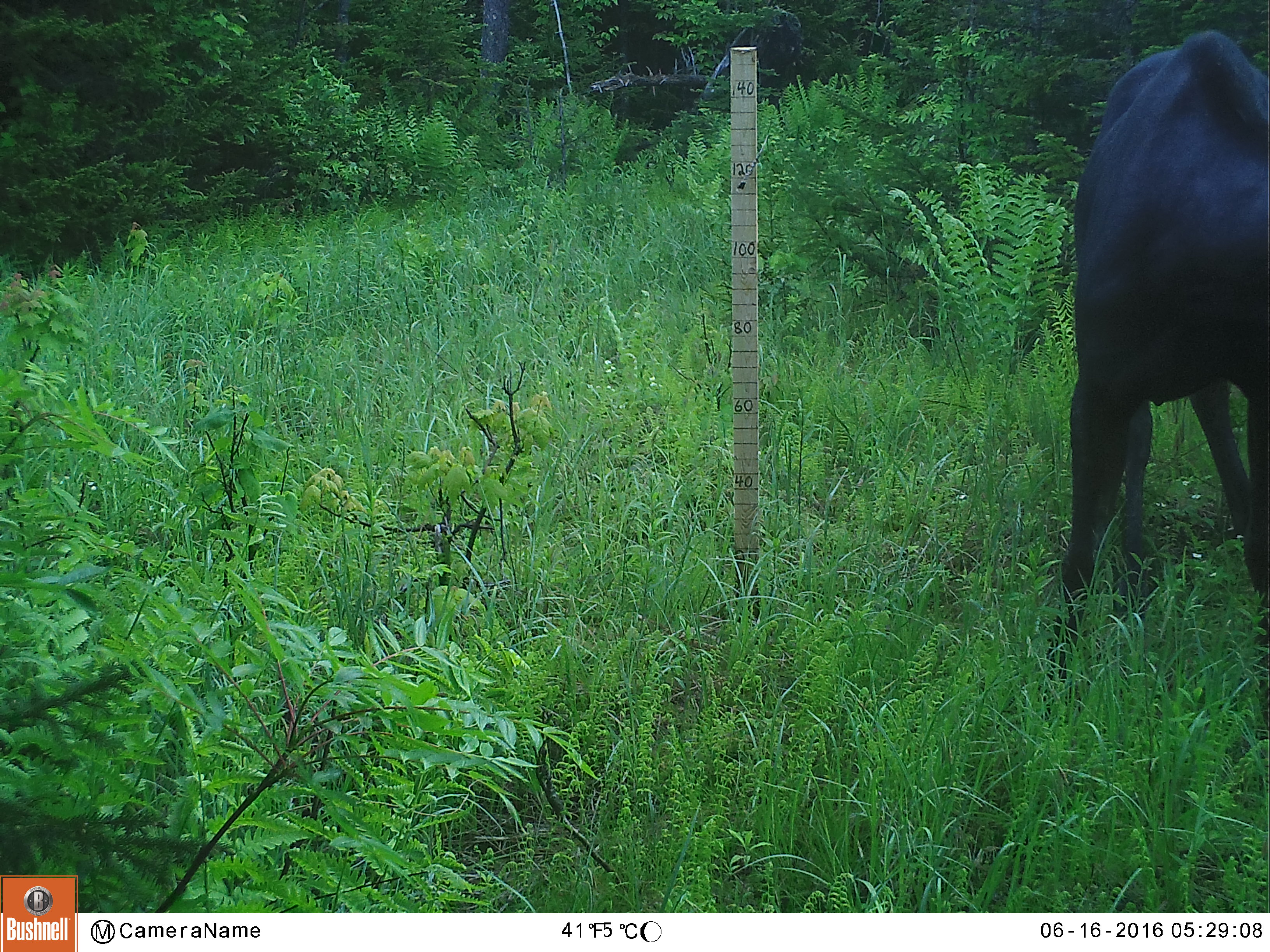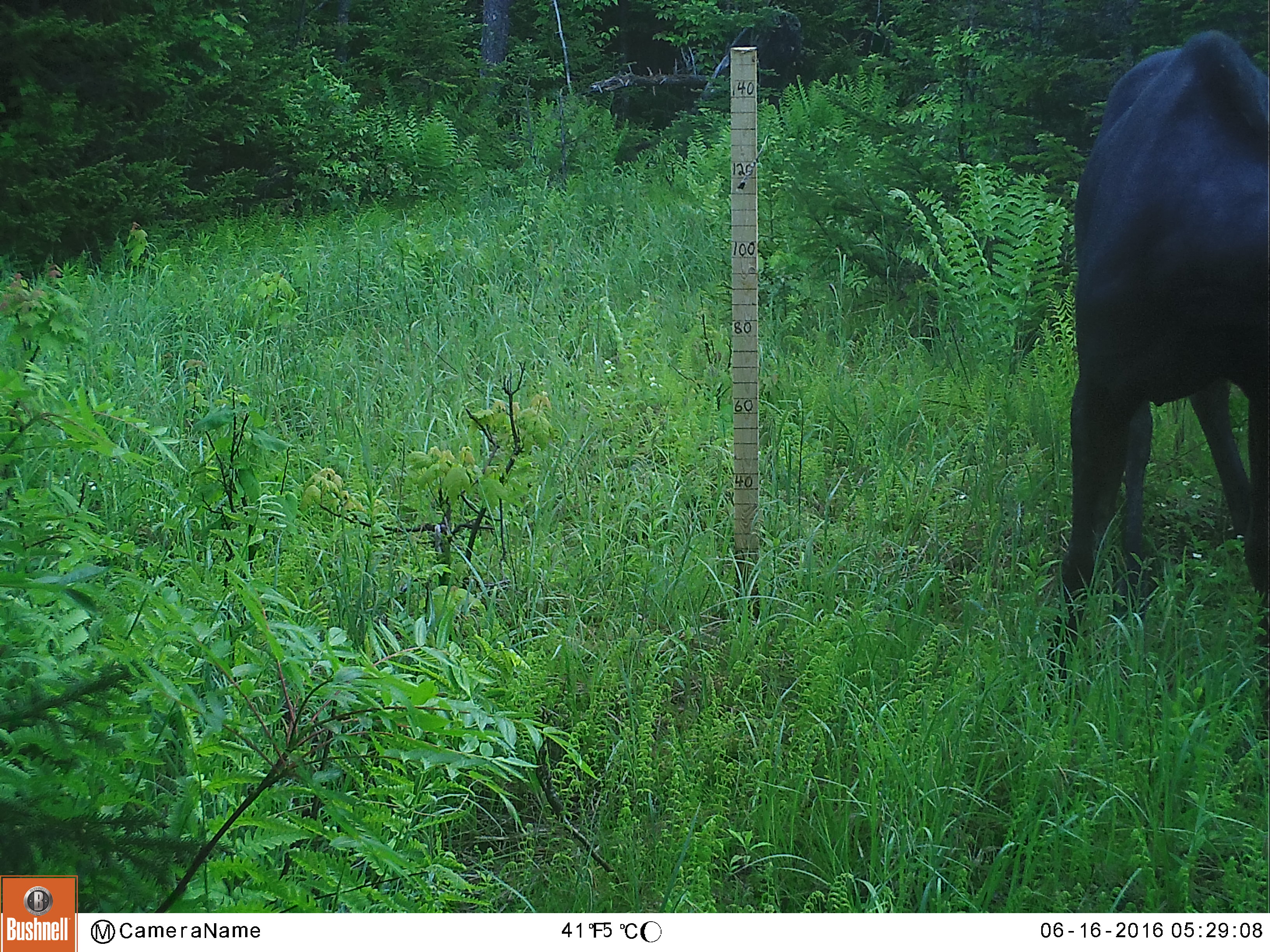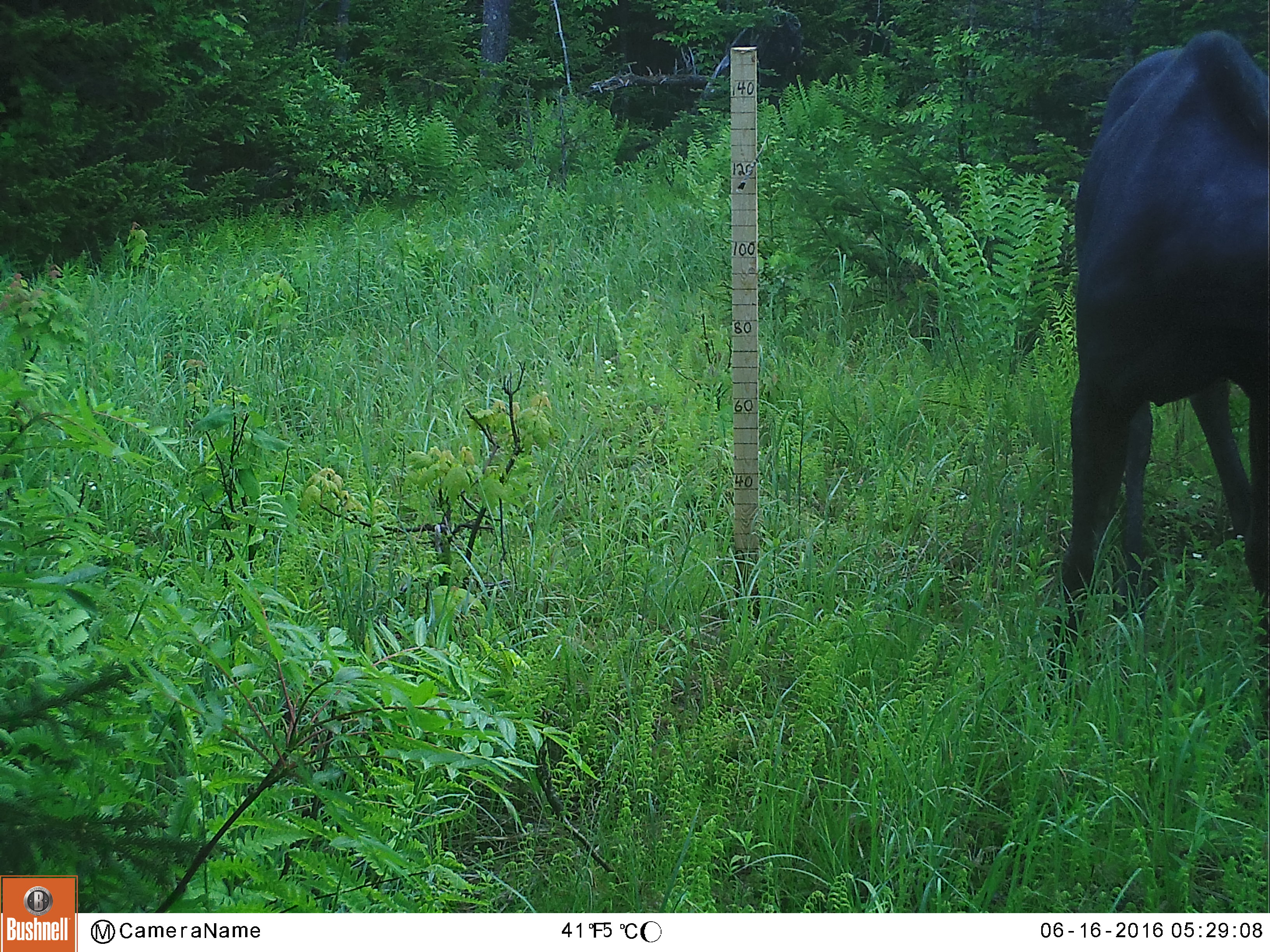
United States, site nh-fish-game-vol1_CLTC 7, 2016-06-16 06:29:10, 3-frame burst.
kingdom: Animalia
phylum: Chordata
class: Mammalia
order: Artiodactyla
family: Cervidae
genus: Alces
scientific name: Alces alces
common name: moose